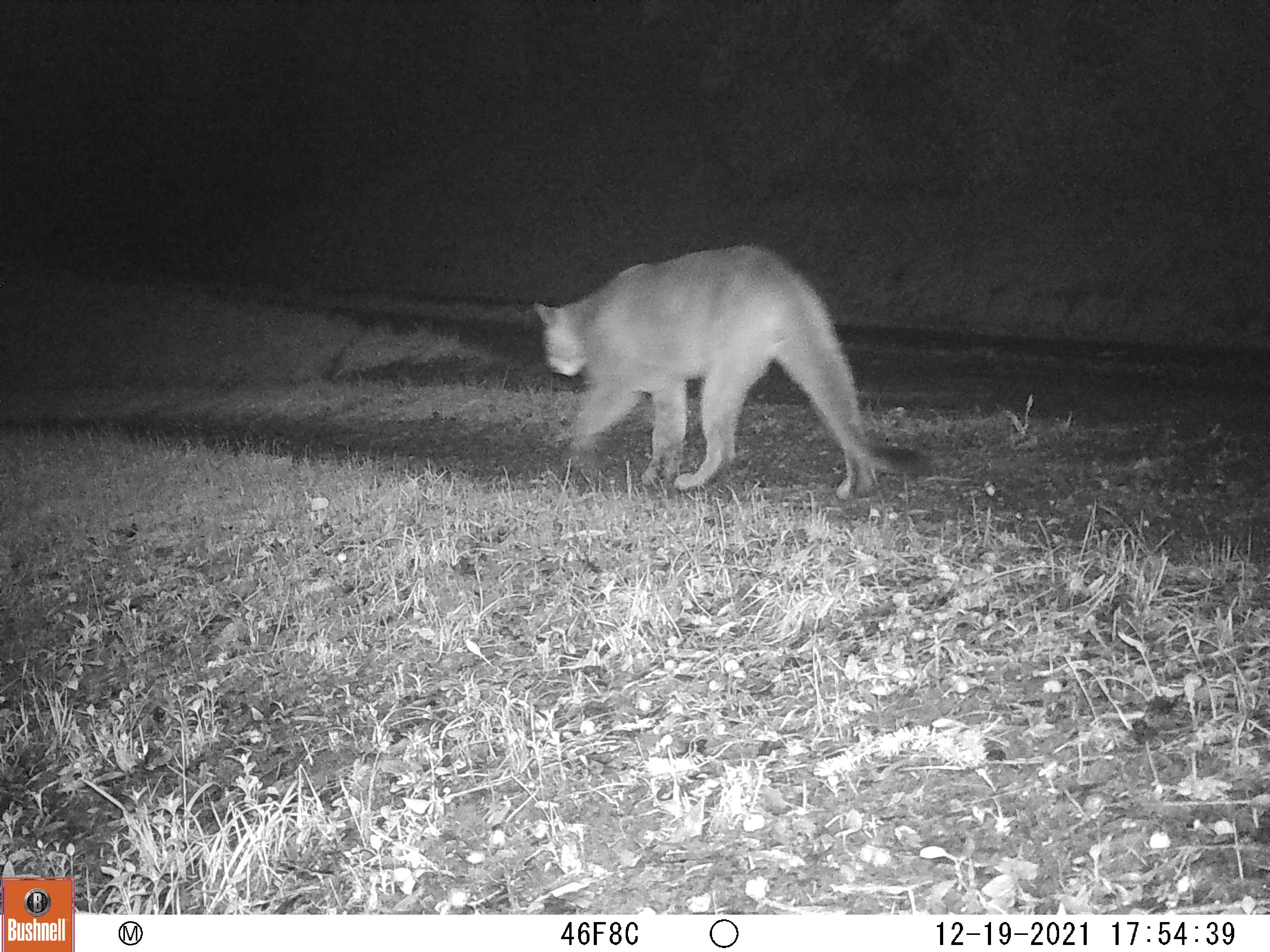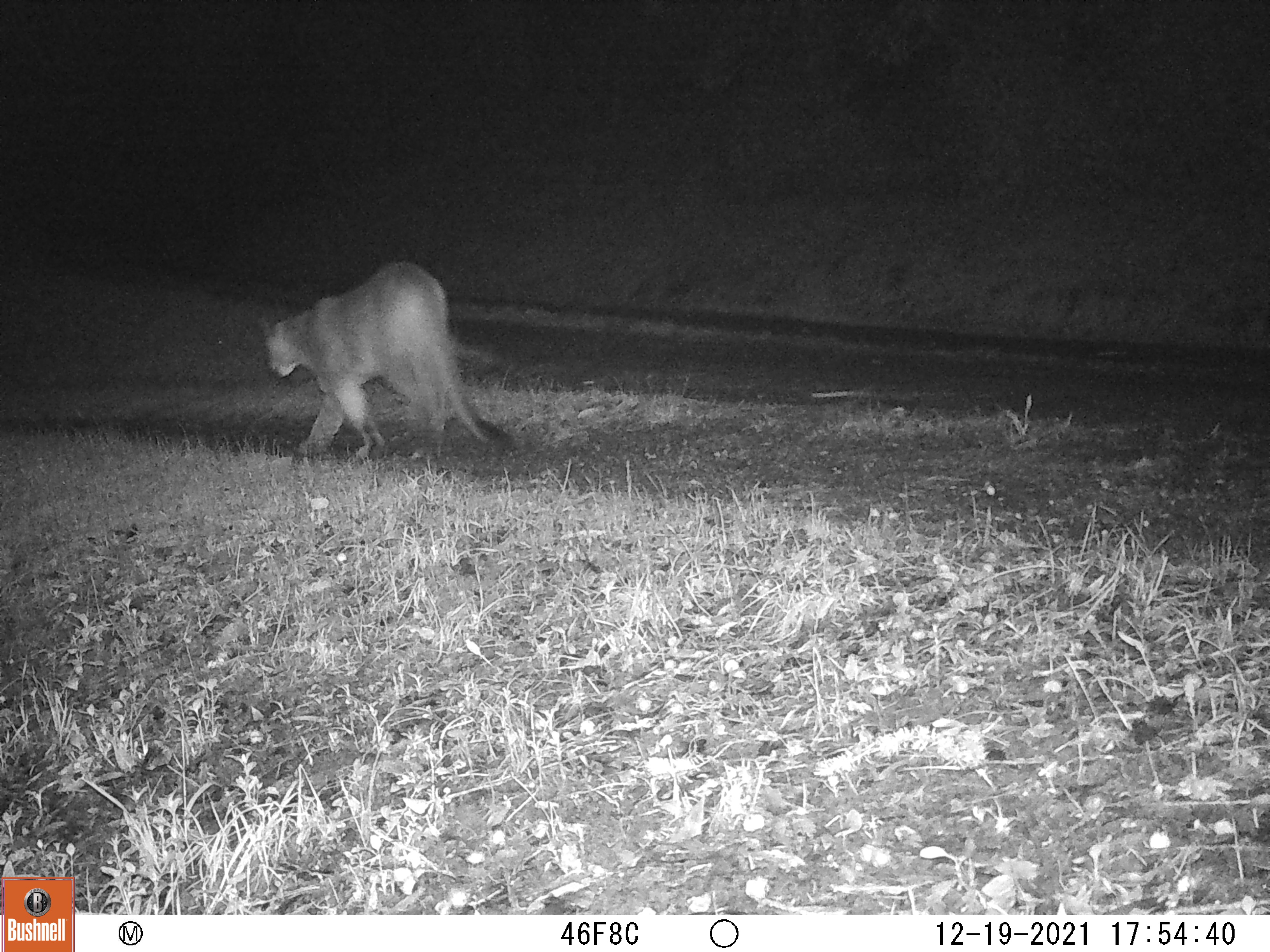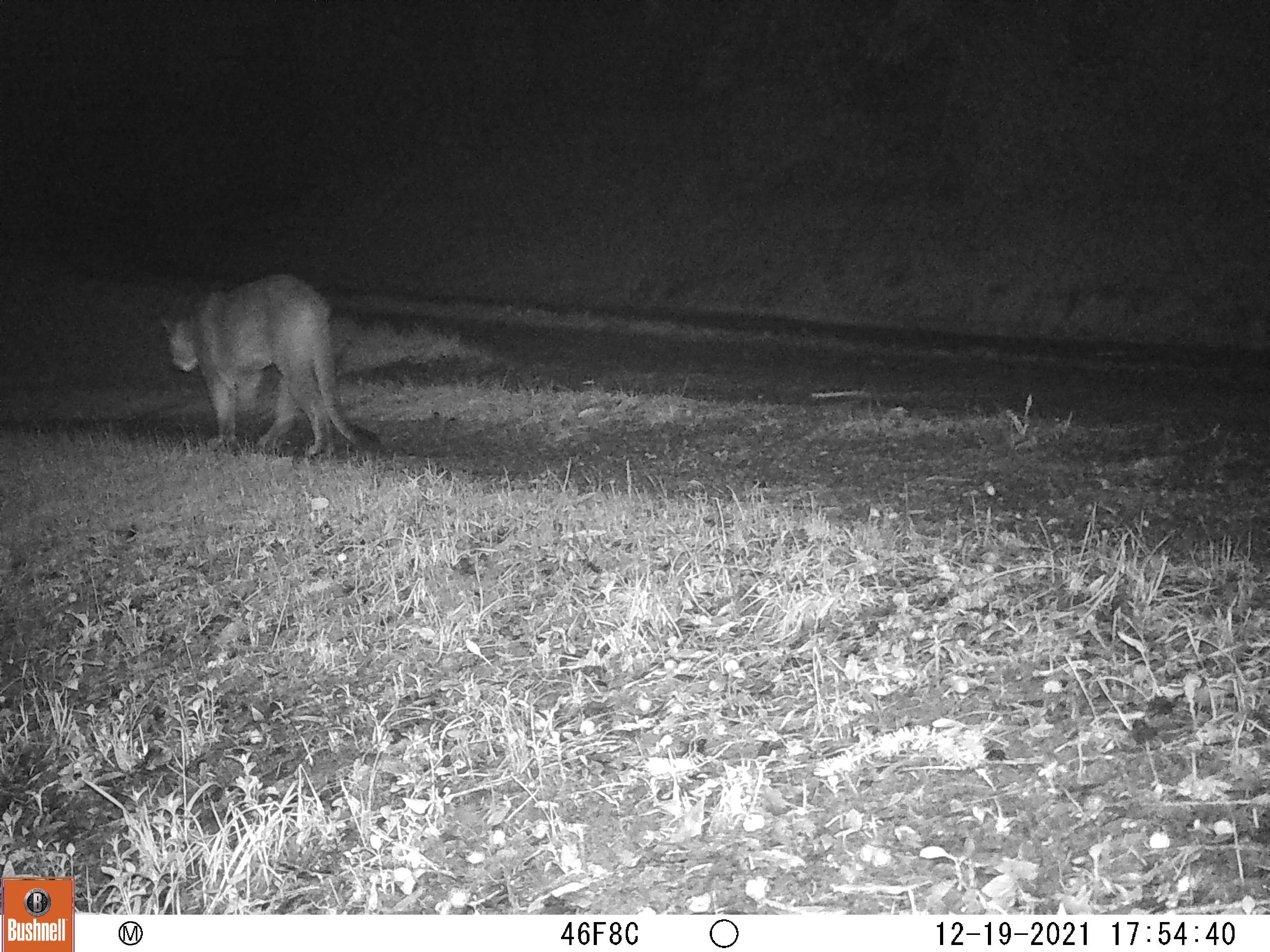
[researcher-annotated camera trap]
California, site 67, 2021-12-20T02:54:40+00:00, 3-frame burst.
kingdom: Animalia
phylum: Chordata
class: Mammalia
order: Carnivora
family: Felidae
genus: Puma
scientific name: Puma concolor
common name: puma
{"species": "puma (Puma concolor)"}